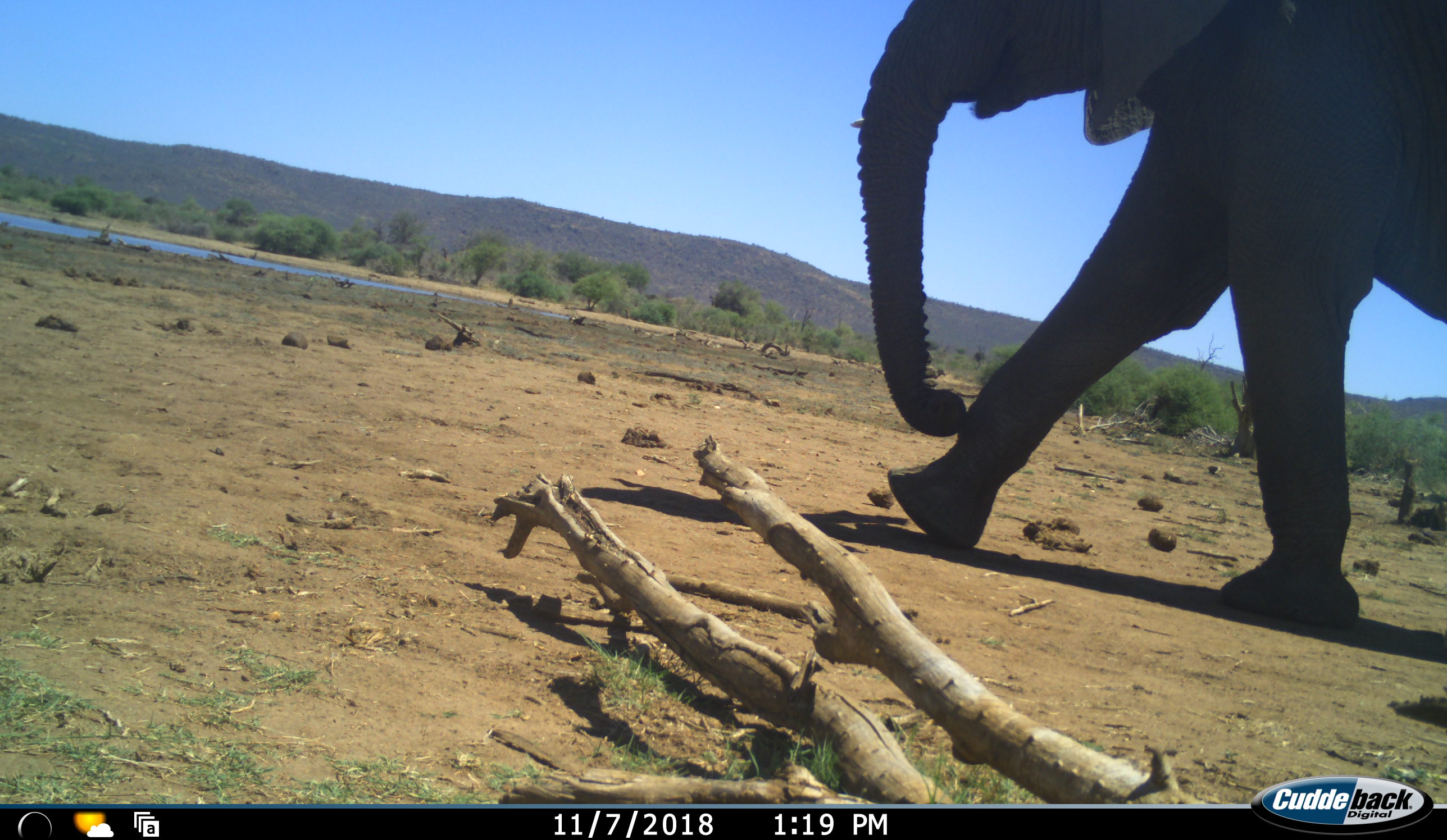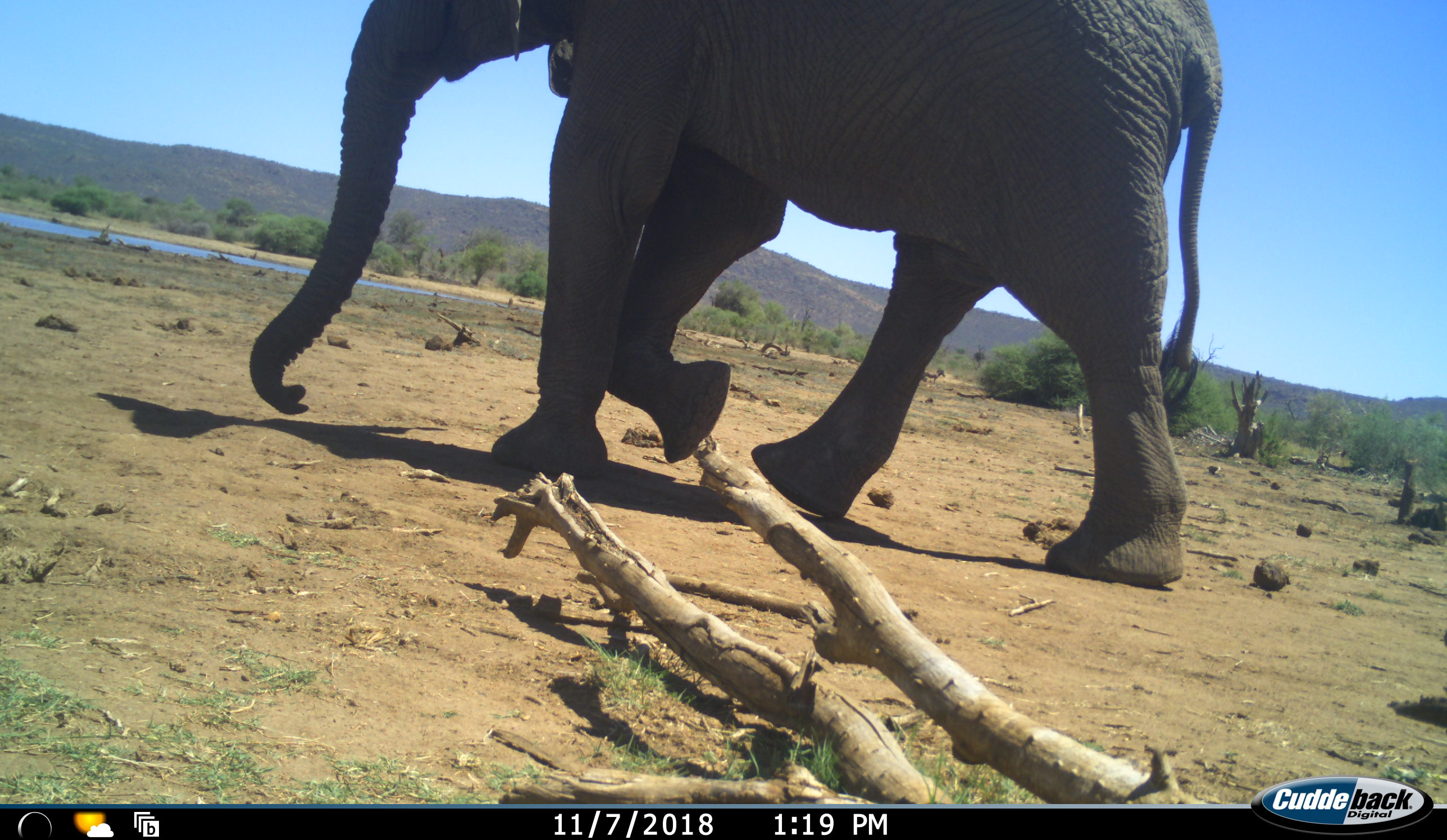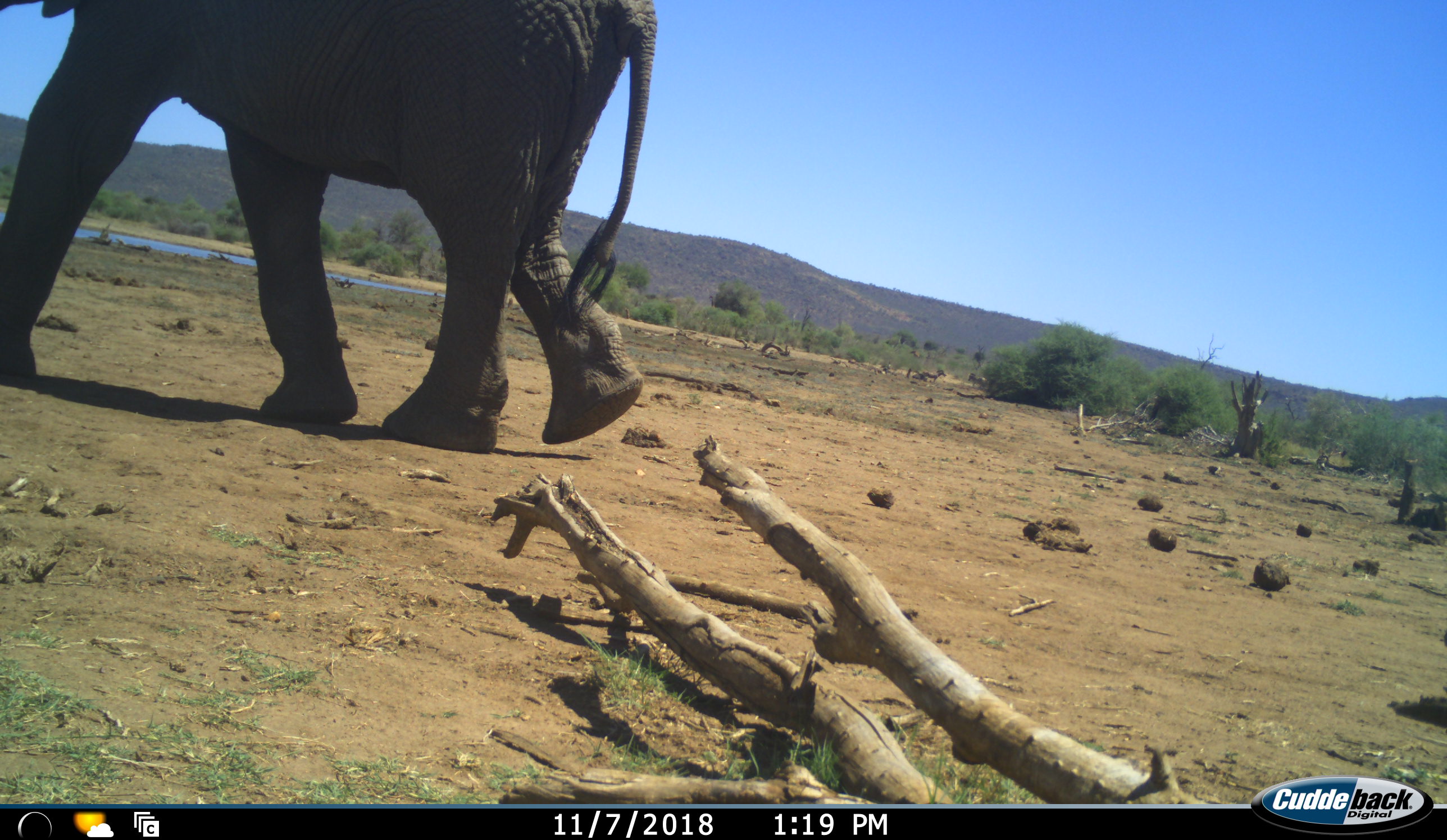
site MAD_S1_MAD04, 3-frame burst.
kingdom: Animalia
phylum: Chordata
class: Mammalia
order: Proboscidea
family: Elephantidae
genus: Loxodonta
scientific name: Loxodonta africana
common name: african bush elephant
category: elephant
Elephant (african bush elephant) (Loxodonta africana), count 1. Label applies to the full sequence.